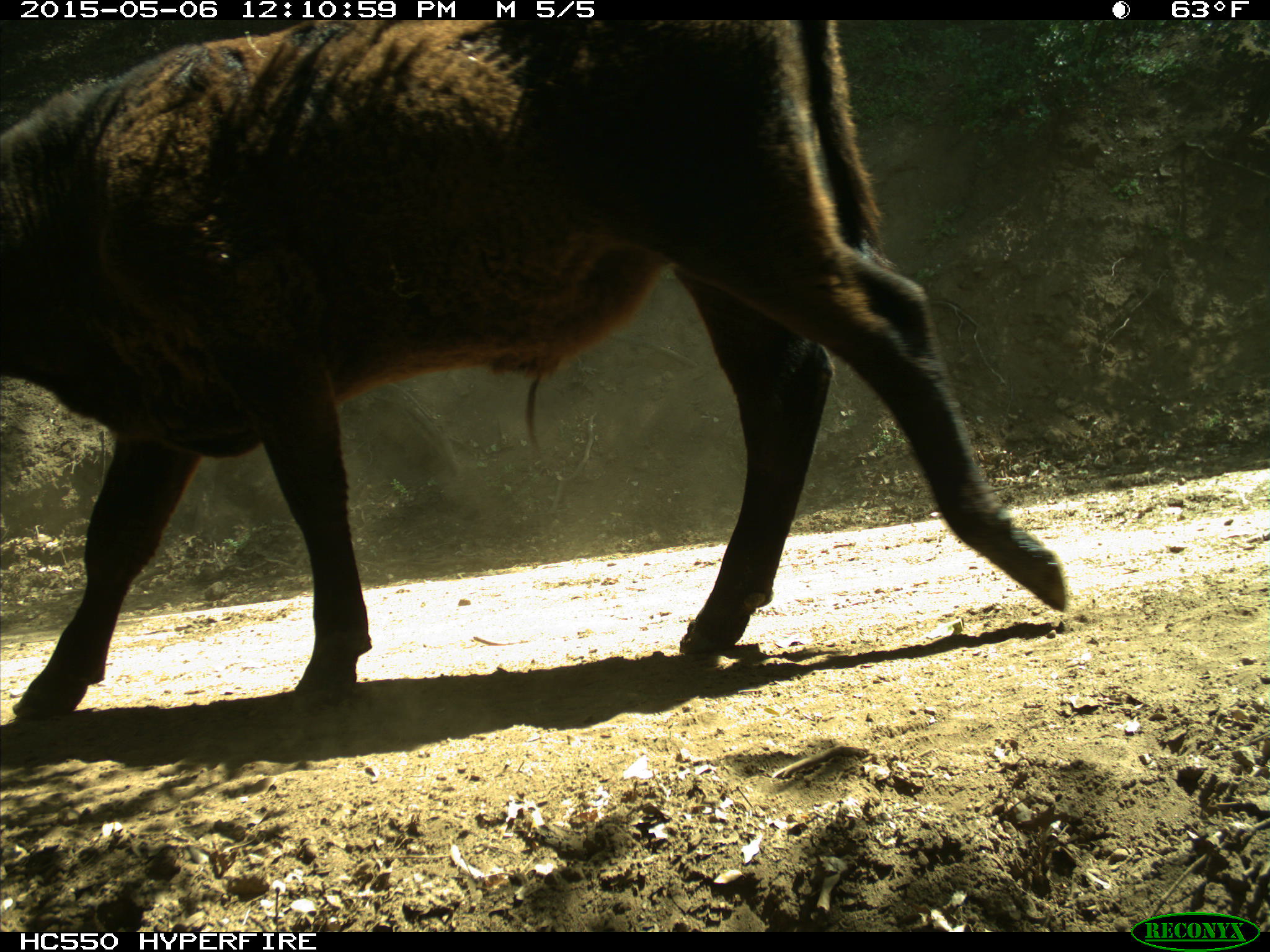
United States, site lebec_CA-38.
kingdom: Animalia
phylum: Chordata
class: Mammalia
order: Artiodactyla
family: Bovidae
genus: Bos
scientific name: Bos taurus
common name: domestic cow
Bos taurus (domestic cow).